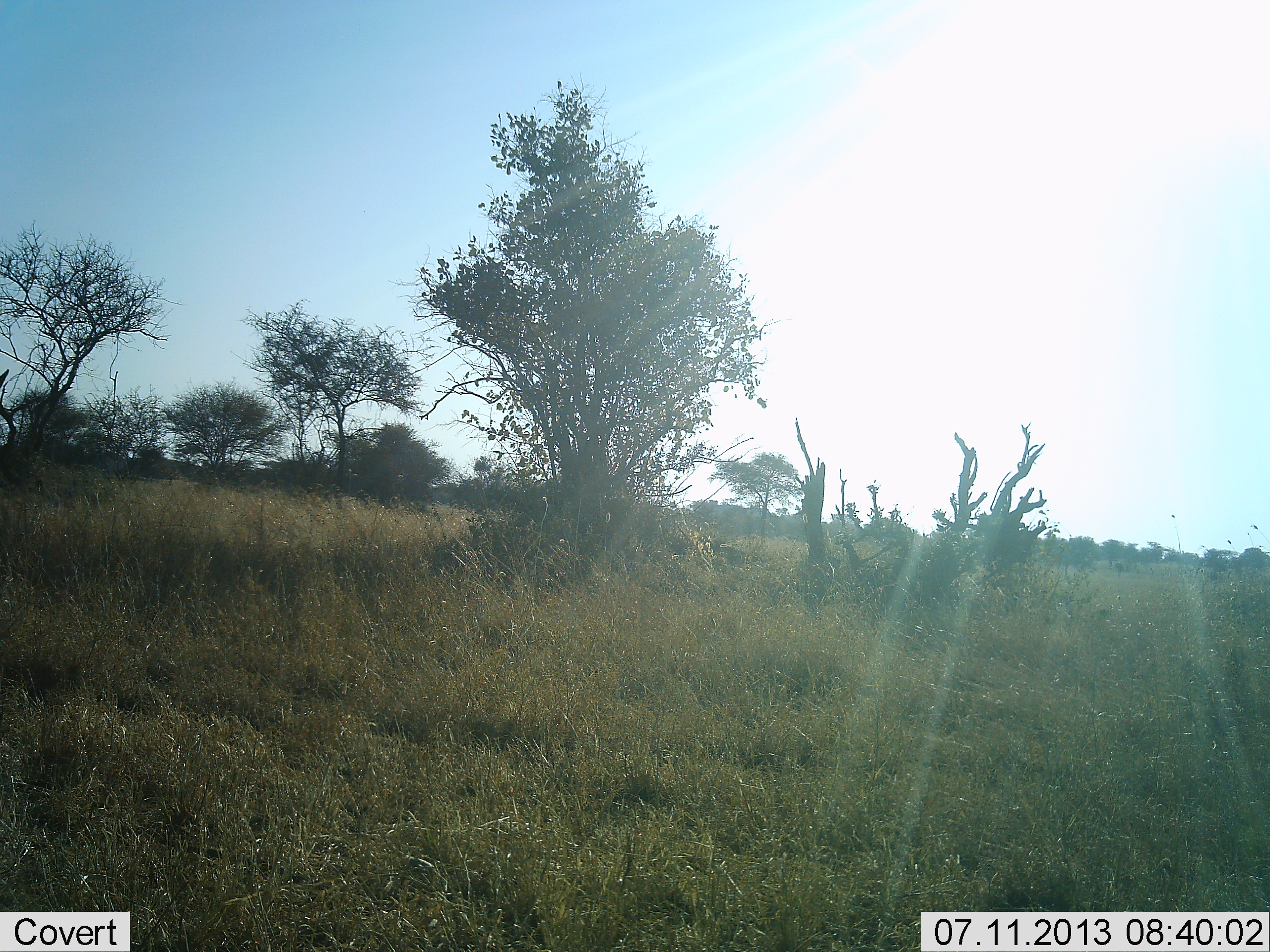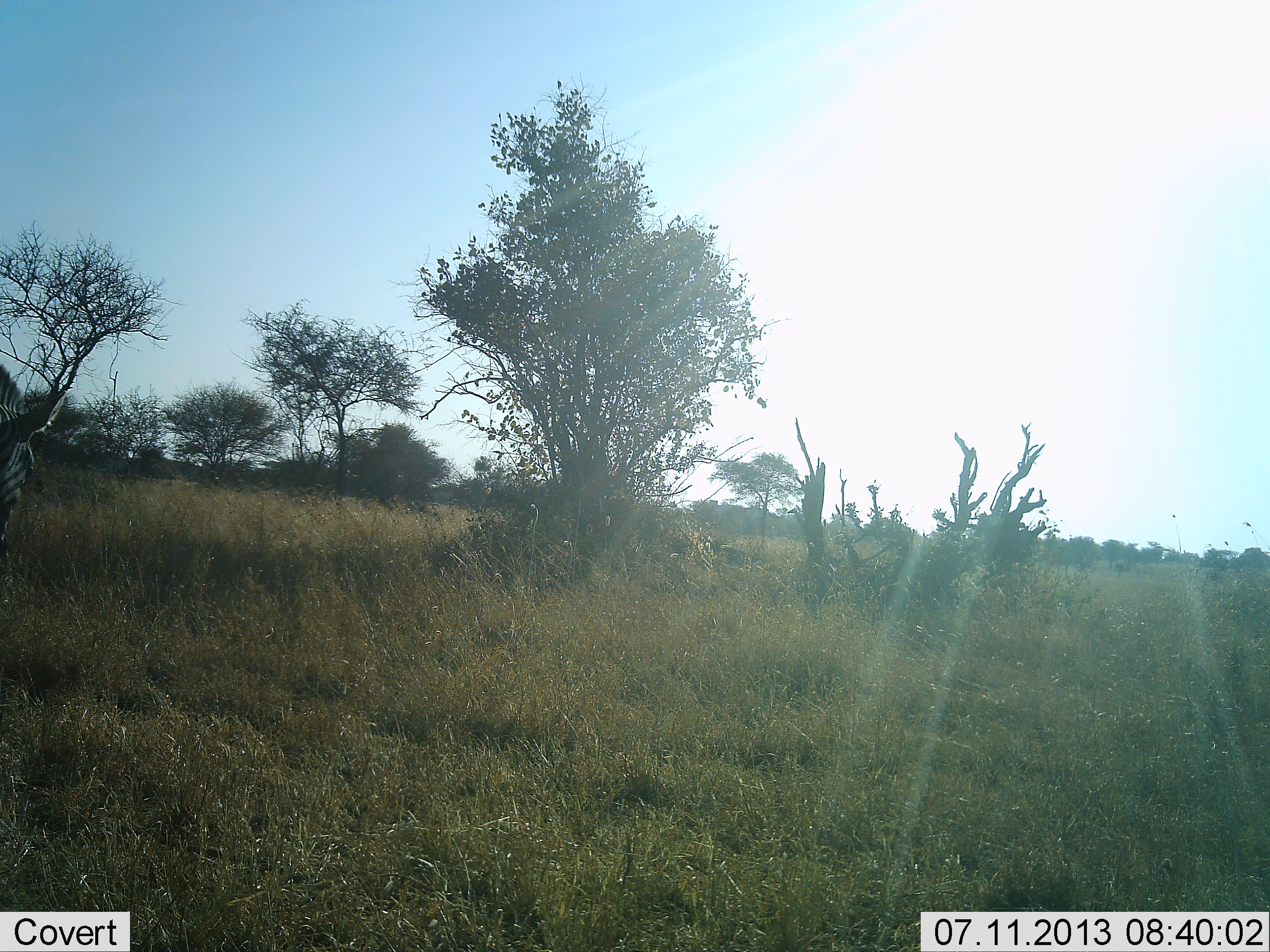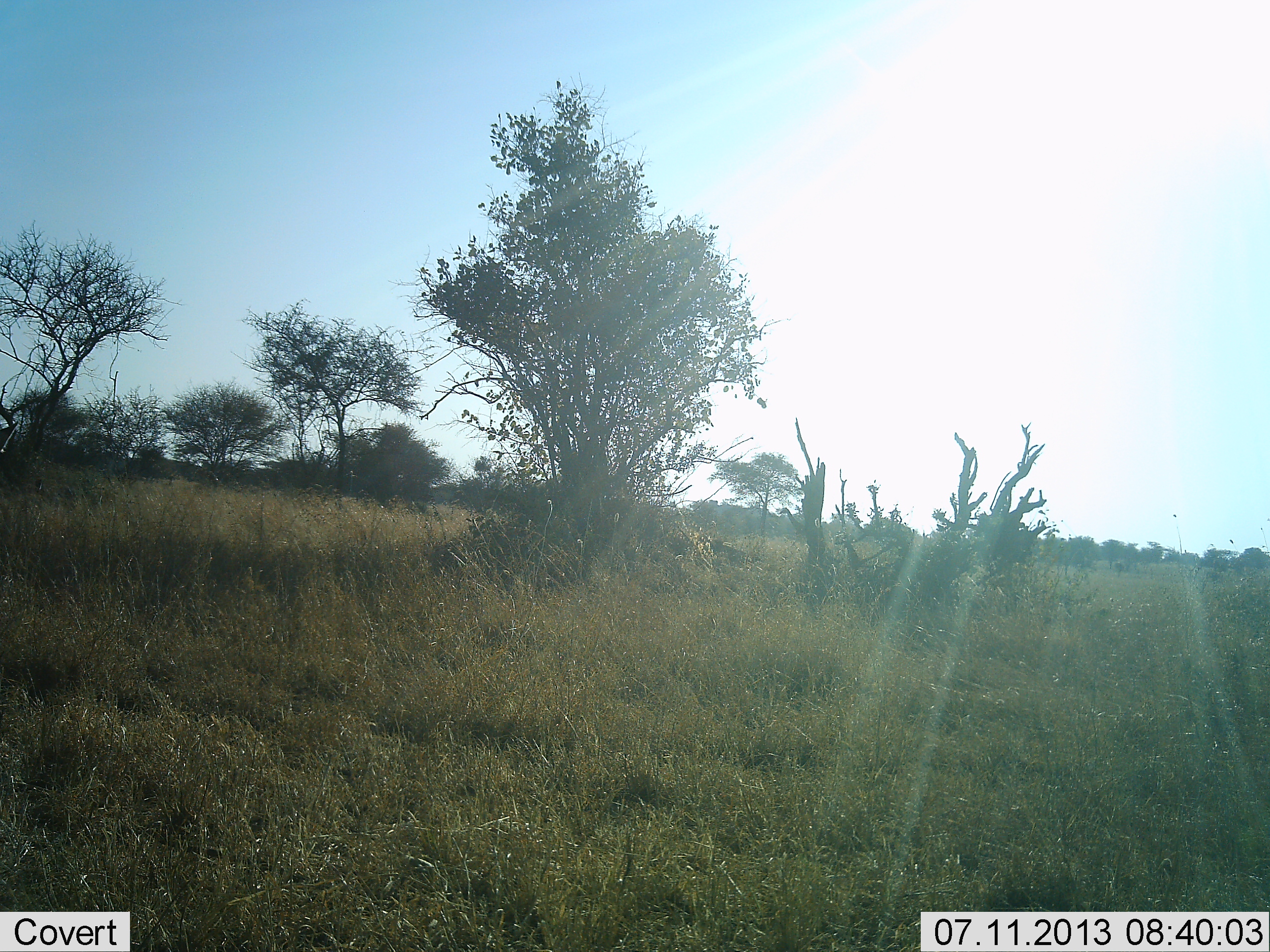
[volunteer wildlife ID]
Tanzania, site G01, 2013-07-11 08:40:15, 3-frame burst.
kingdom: Animalia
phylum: Chordata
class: Mammalia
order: Perissodactyla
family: Equidae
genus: Equus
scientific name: Equus quagga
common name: plains zebra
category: zebra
Zebra (plains zebra) (Equus quagga), count 1. Behavior (volunteer vote fractions): standing 29%, resting 0%, moving 68%, interacting 0%. Young present (vote fraction): 0%. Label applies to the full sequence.